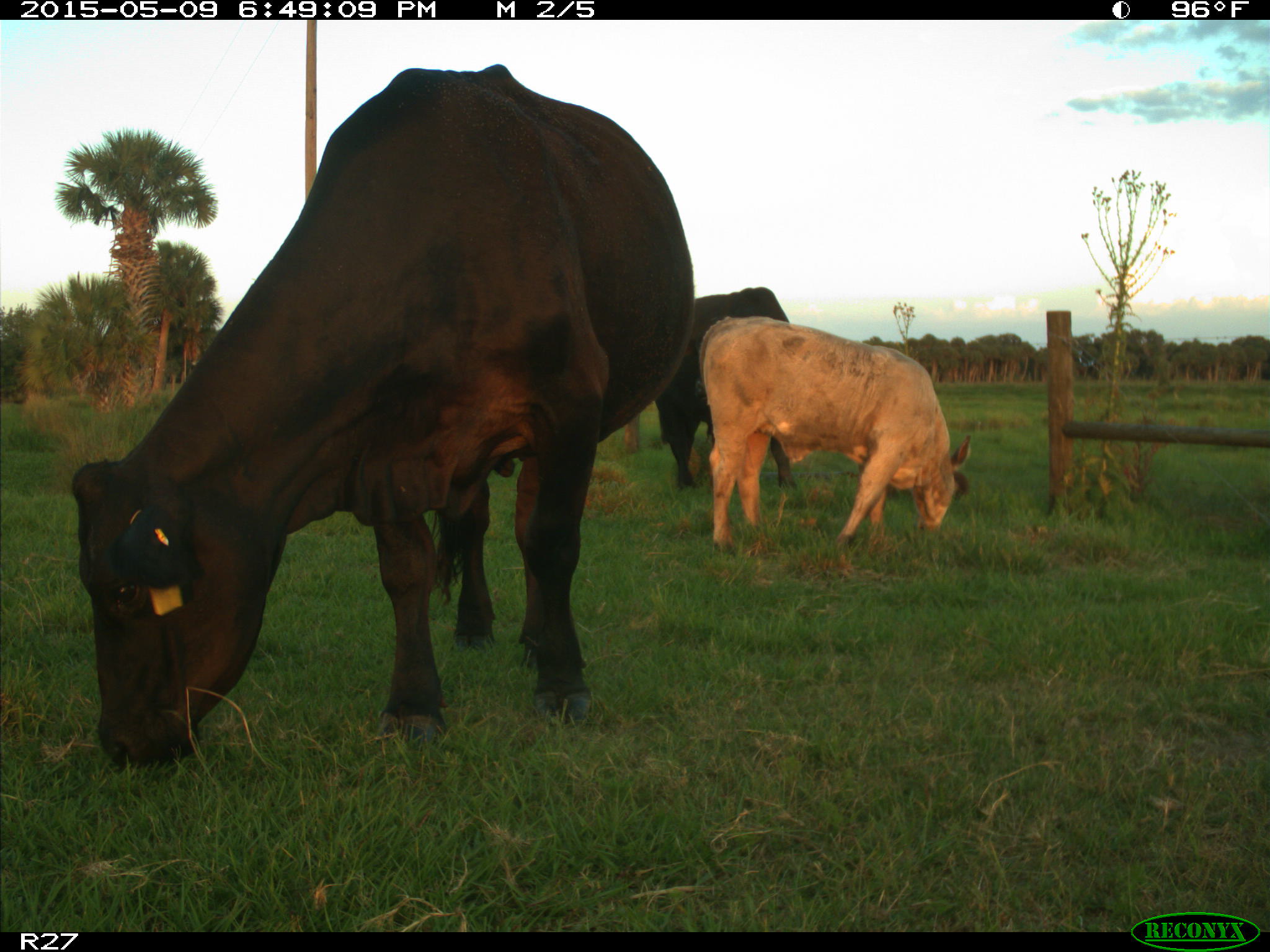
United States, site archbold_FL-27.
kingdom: Animalia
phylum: Chordata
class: Mammalia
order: Artiodactyla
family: Bovidae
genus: Bos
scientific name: Bos taurus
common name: domestic cow